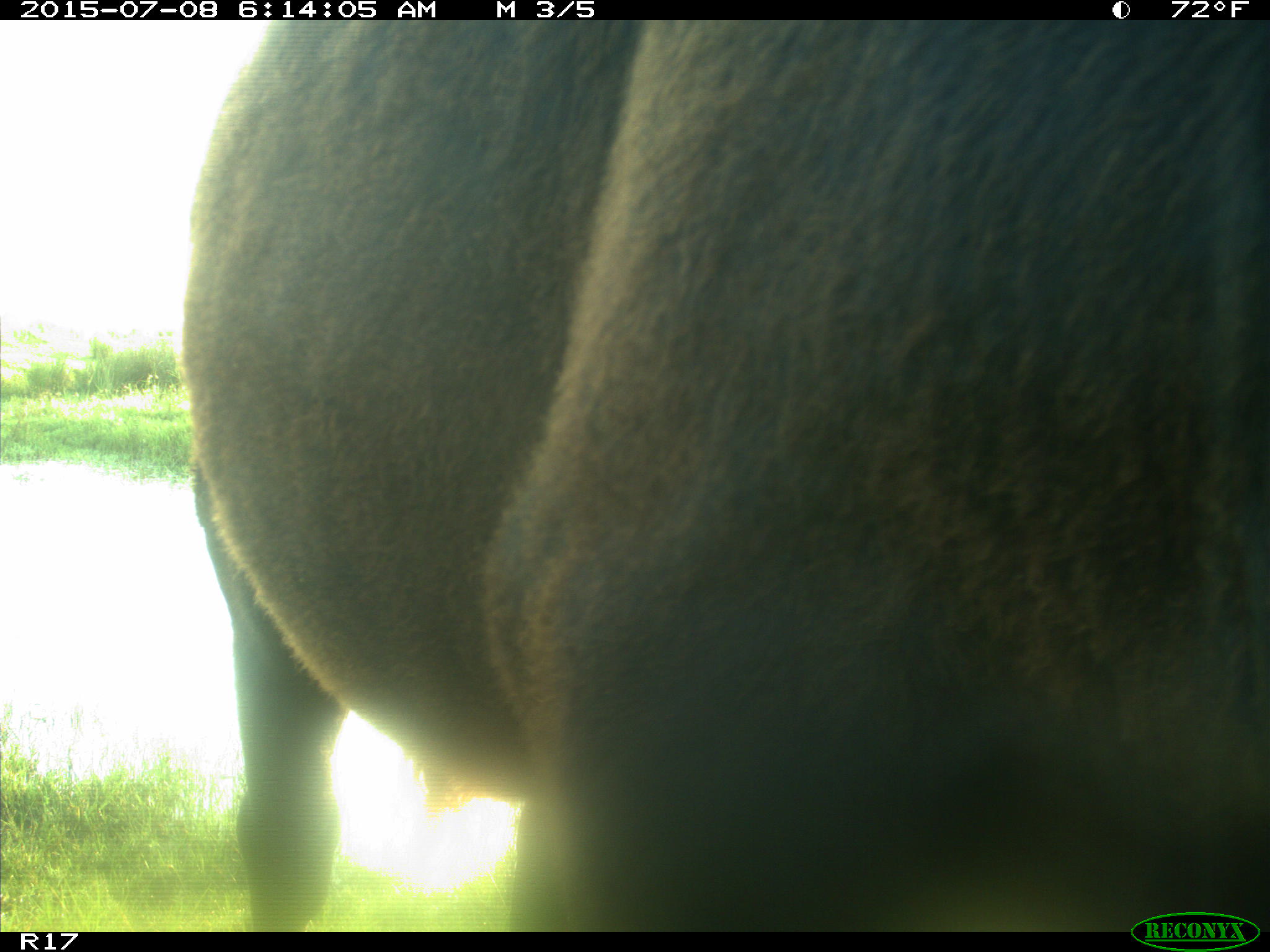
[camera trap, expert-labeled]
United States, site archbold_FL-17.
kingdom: Animalia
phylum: Chordata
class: Mammalia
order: Artiodactyla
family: Bovidae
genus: Bos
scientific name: Bos taurus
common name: domestic cow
Bos taurus (domestic cow).